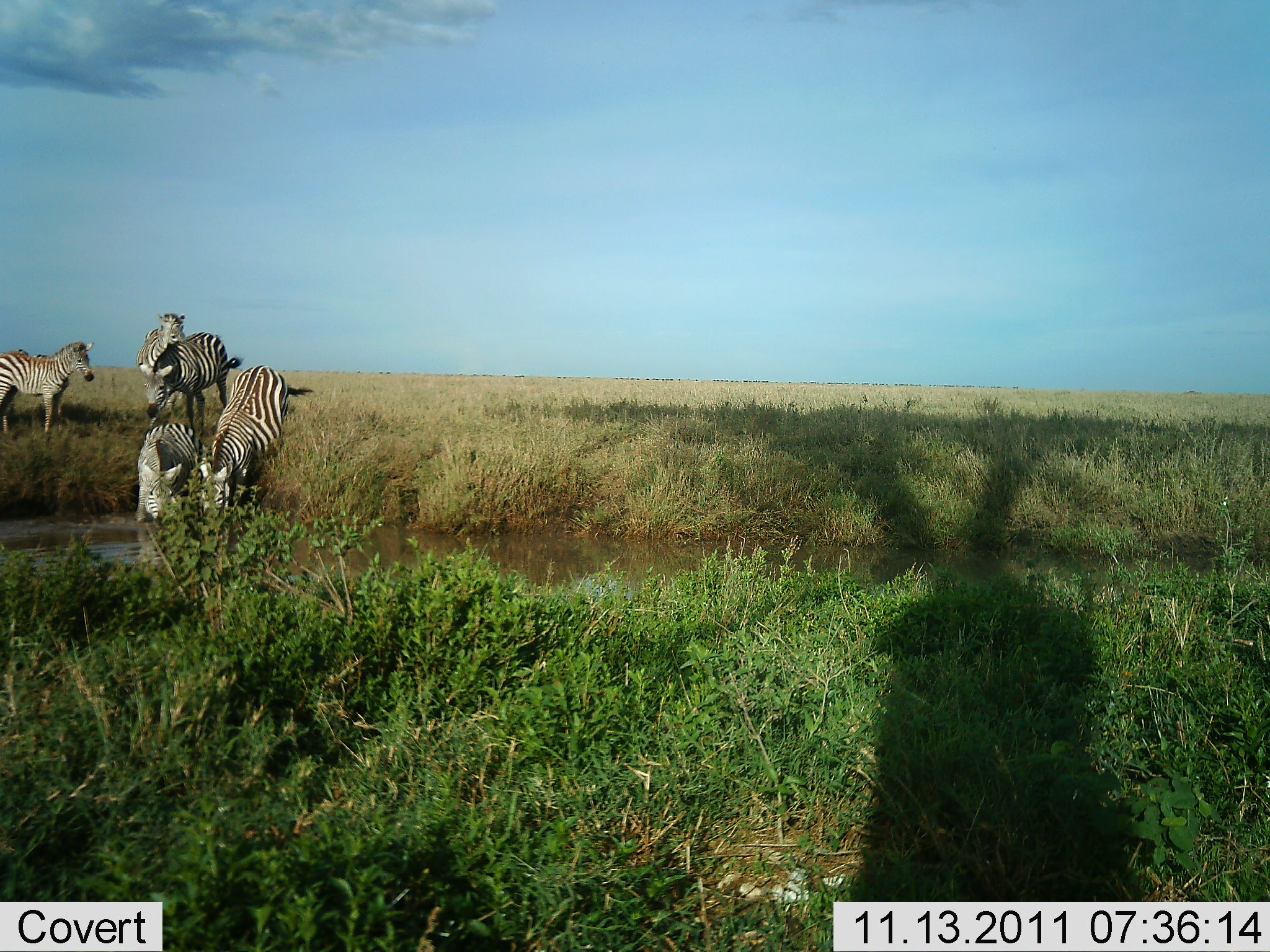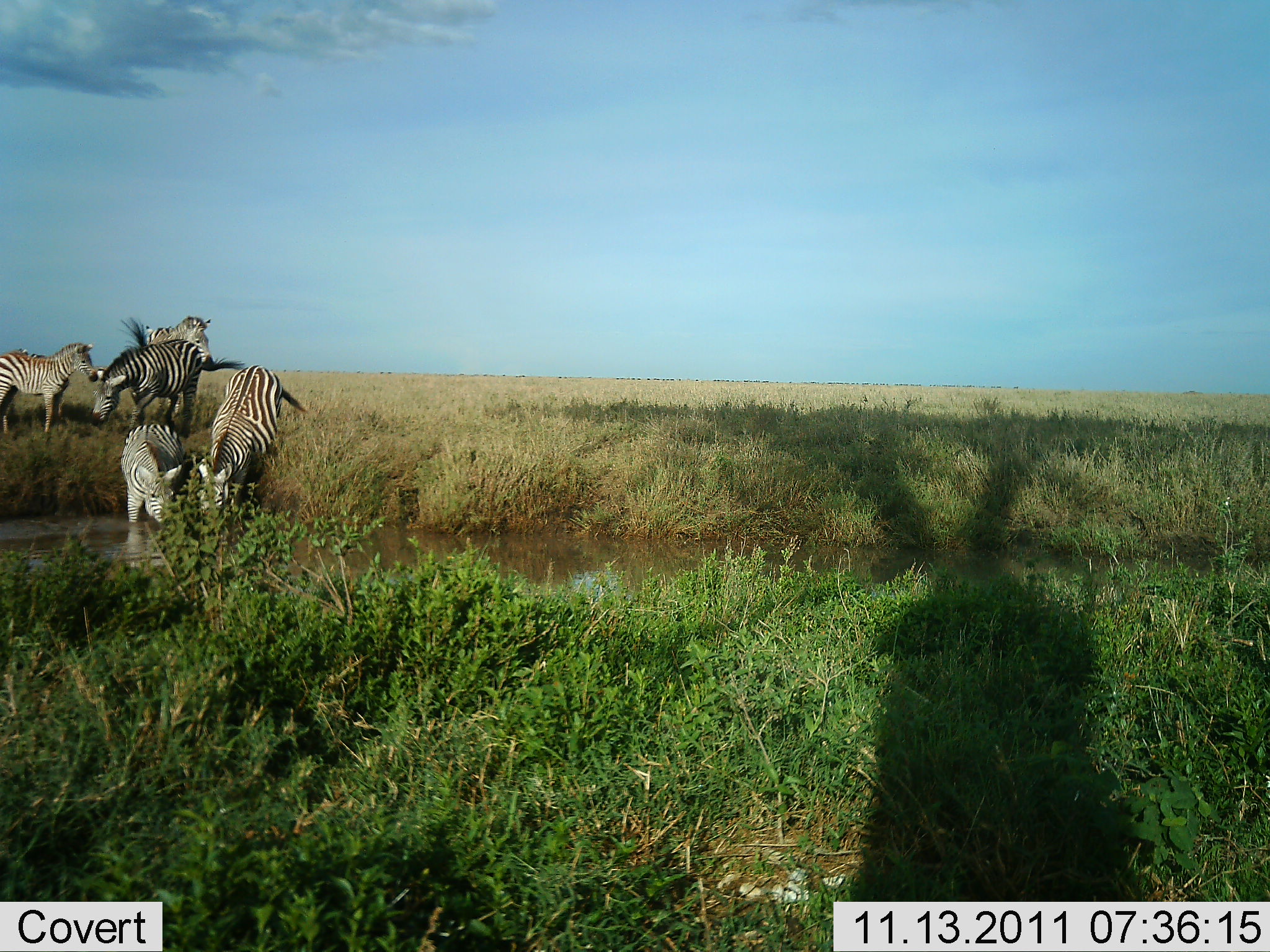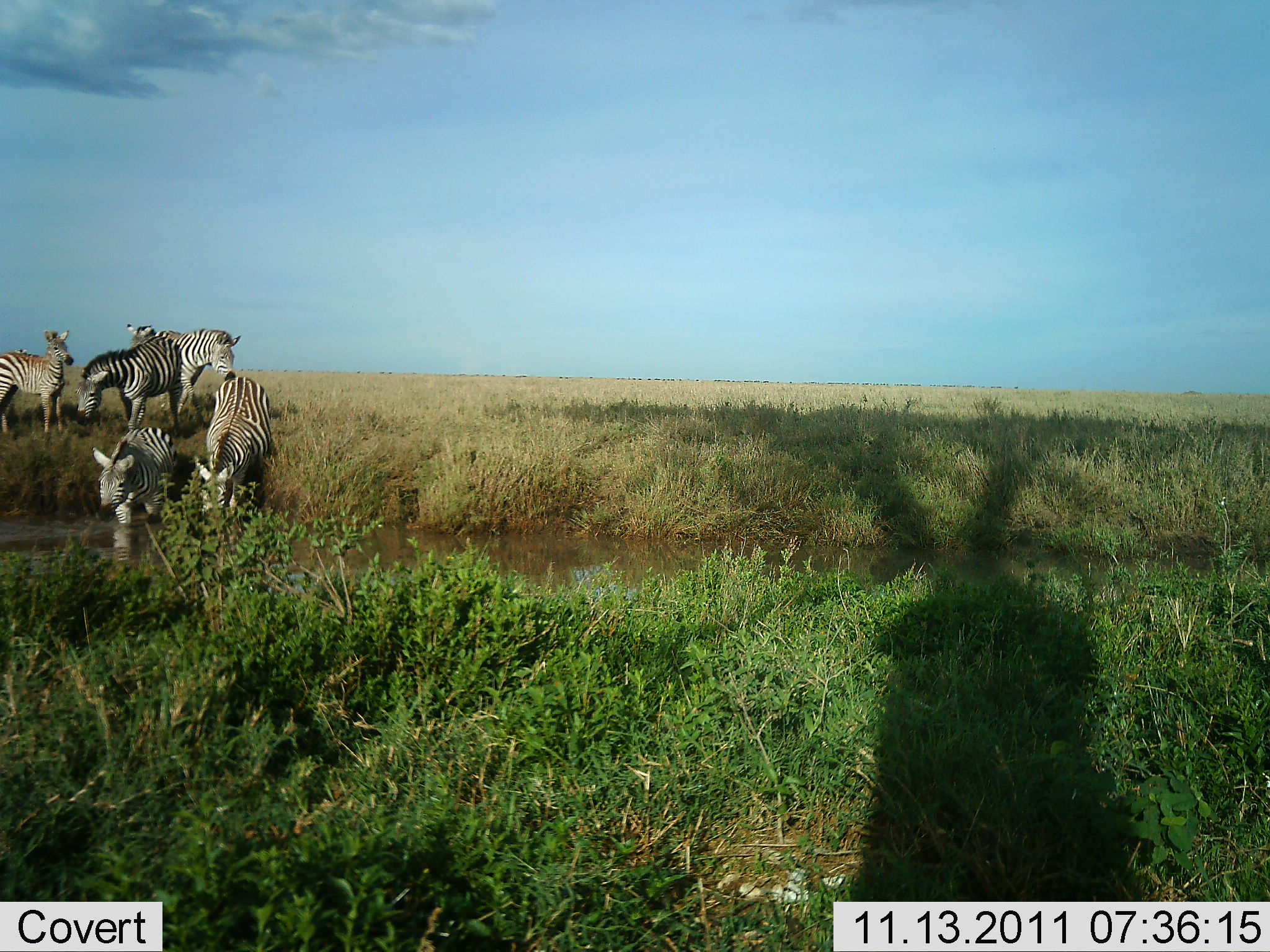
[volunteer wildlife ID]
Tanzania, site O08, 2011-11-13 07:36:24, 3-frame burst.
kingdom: Animalia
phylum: Chordata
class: Mammalia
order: Perissodactyla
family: Equidae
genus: Equus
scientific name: Equus quagga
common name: plains zebra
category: zebra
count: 5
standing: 55%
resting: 9%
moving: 27%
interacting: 18%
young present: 9%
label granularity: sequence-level